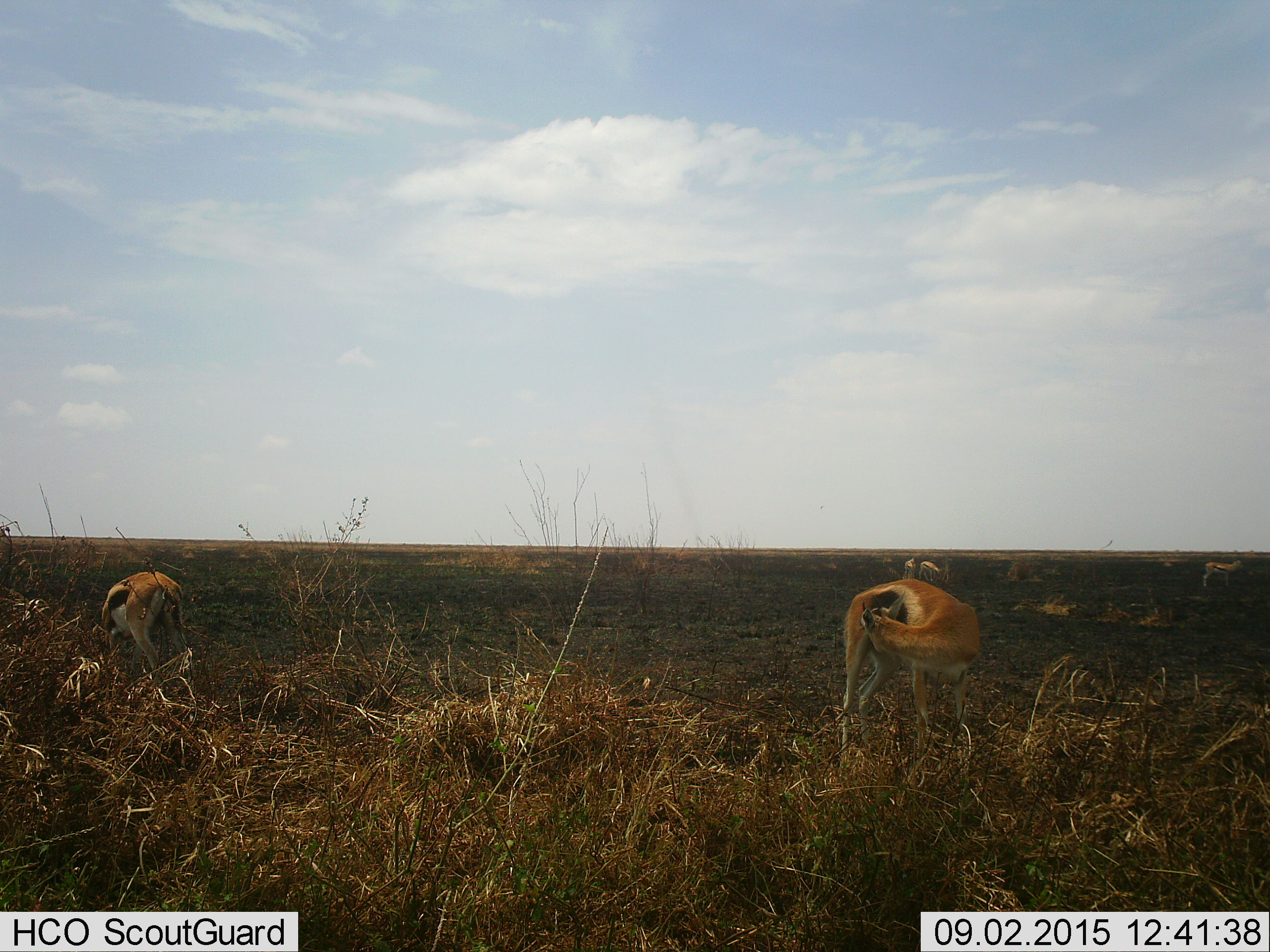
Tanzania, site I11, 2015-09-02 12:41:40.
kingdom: Animalia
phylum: Chordata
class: Mammalia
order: Artiodactyla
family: Bovidae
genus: Eudorcas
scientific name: Eudorcas thomsonii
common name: thomson's gazelle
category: gazellethomsons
Gazellethomsons (thomson's gazelle) (Eudorcas thomsonii), count 5. Behavior (volunteer vote fractions): standing 80%, resting 10%, moving 10%, interacting 0%. Young present (vote fraction): 0%. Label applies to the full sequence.